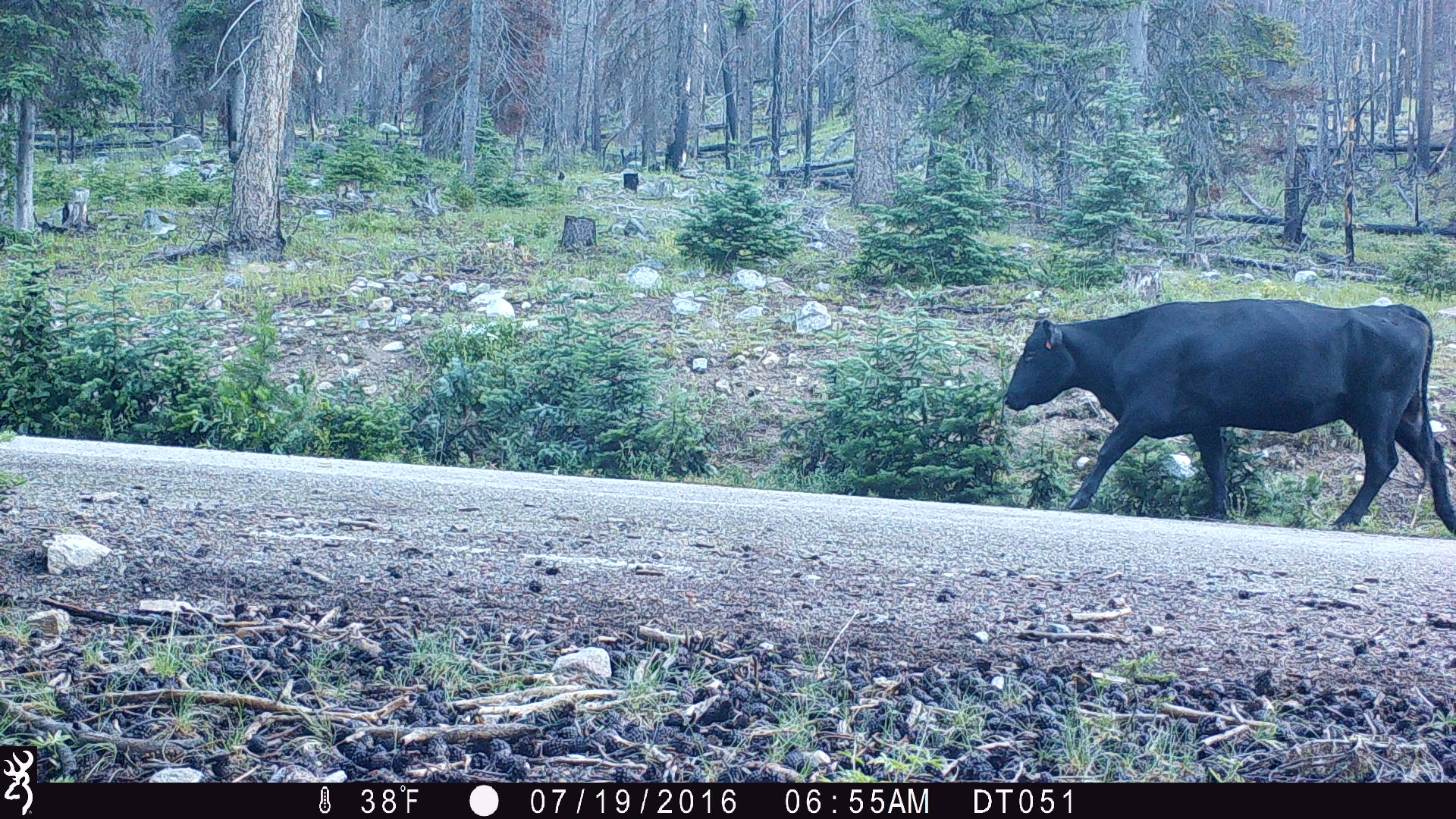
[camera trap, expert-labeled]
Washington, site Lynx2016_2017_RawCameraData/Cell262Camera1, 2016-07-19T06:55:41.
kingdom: Animalia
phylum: Chordata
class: Mammalia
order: Artiodactyla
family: Bovidae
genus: Bos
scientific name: Bos taurus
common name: domestic cattle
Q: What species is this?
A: Domestic cattle (Bos taurus).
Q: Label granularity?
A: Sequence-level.